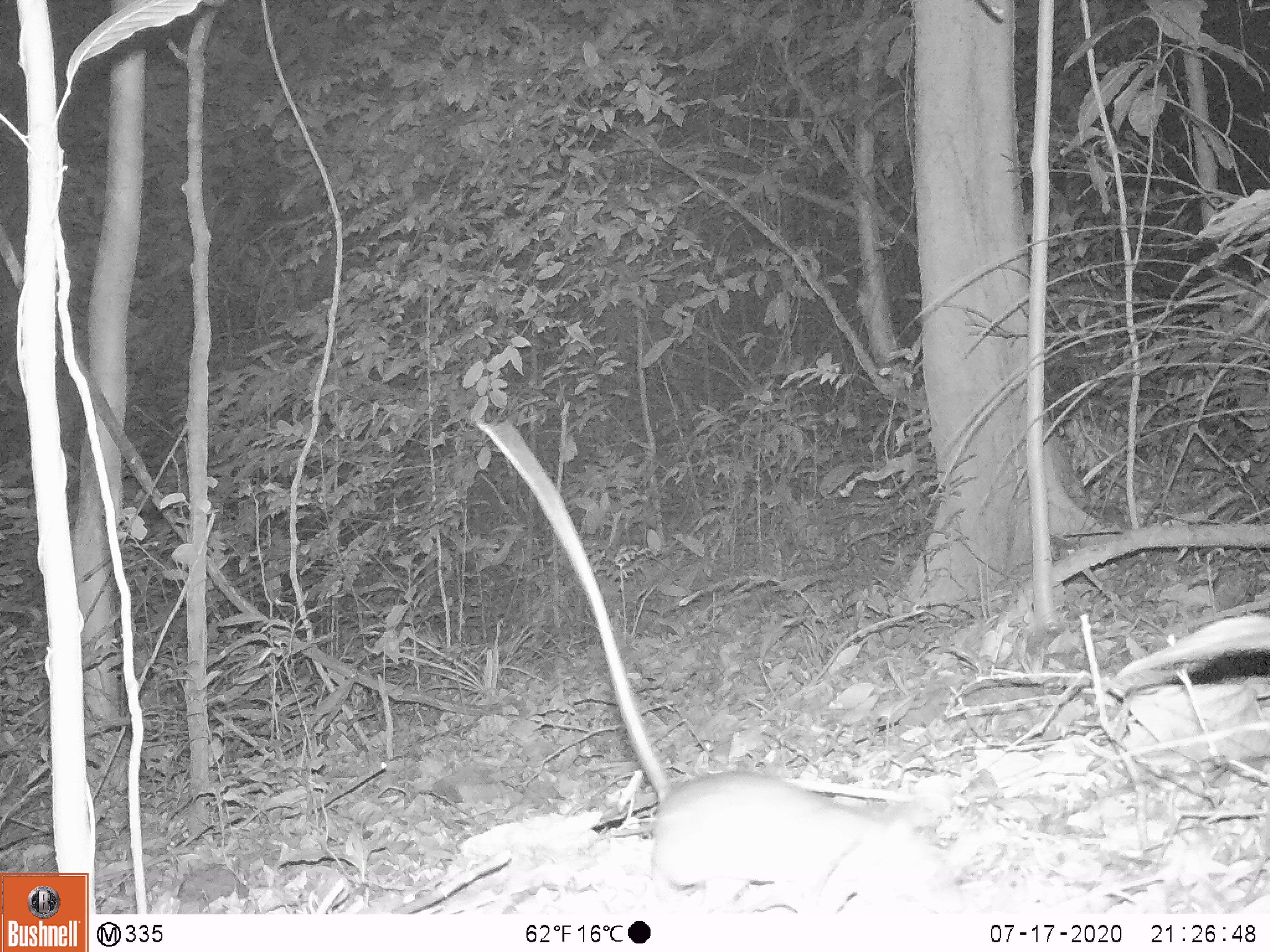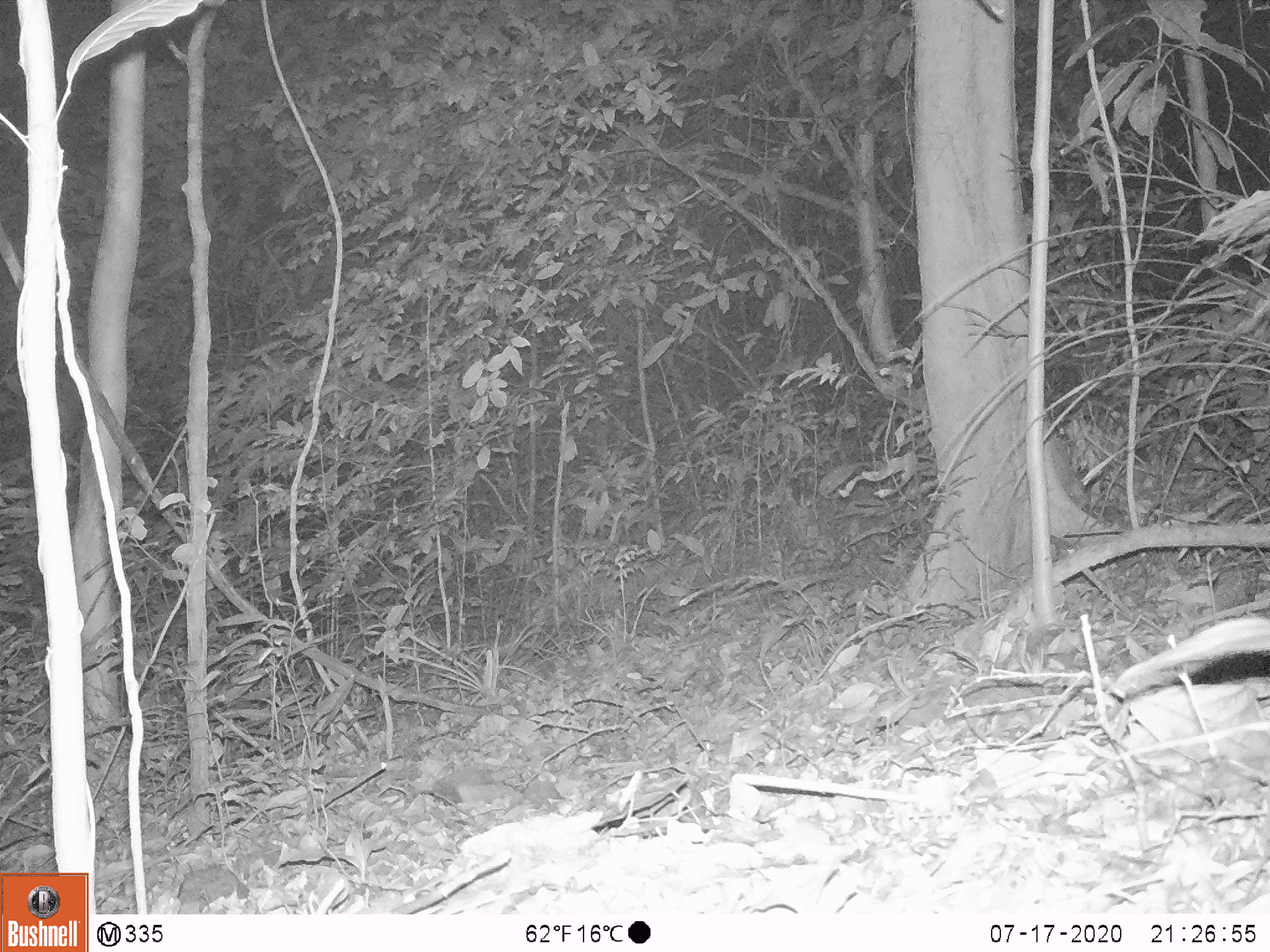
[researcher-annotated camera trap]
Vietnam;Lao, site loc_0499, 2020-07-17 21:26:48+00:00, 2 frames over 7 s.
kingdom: Animalia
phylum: Chordata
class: Mammalia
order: Rodentia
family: Muridae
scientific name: Muridae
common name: old-world mice and rats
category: unidentified murid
Unidentified murid (old-world mice and rats) (Muridae). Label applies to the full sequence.